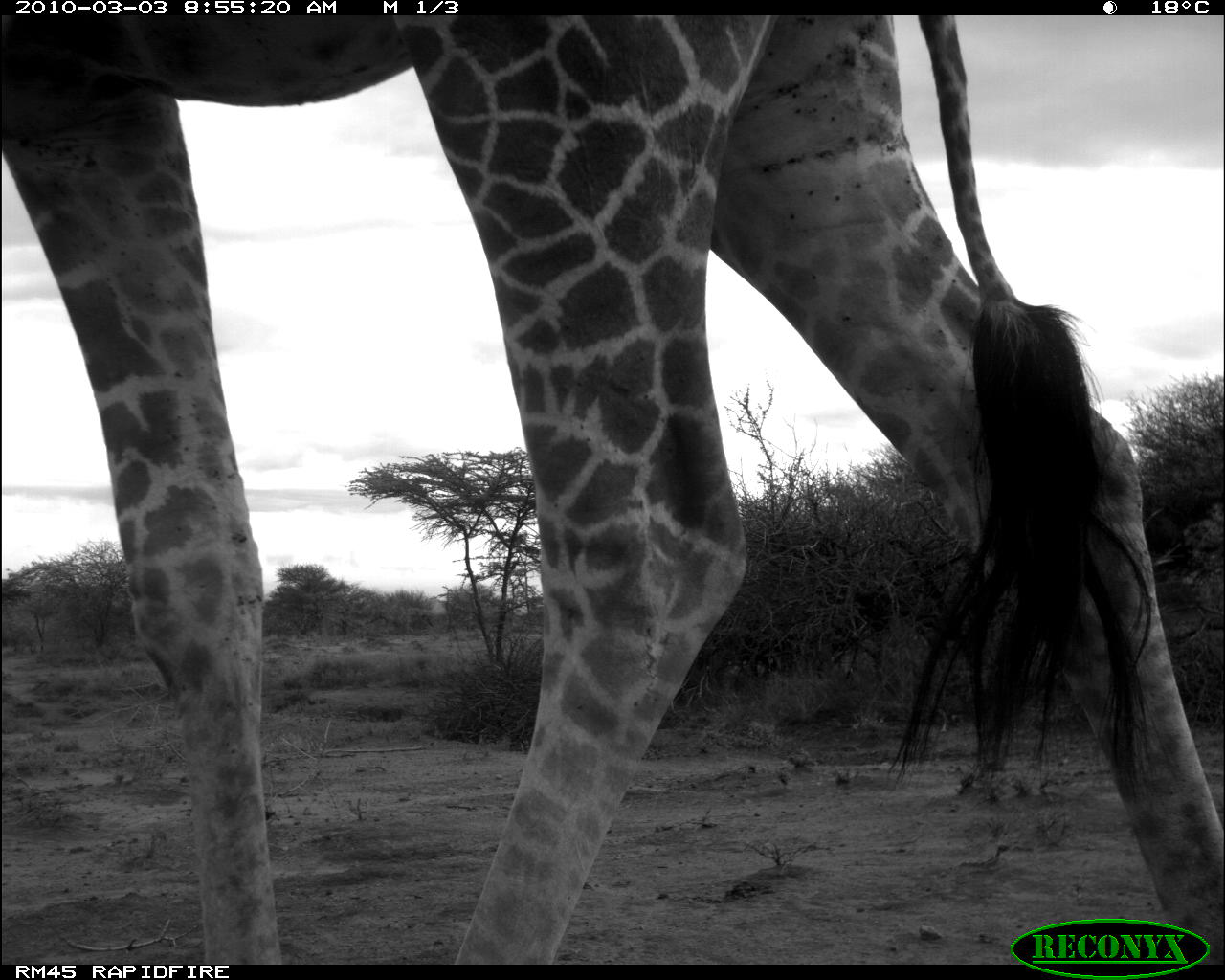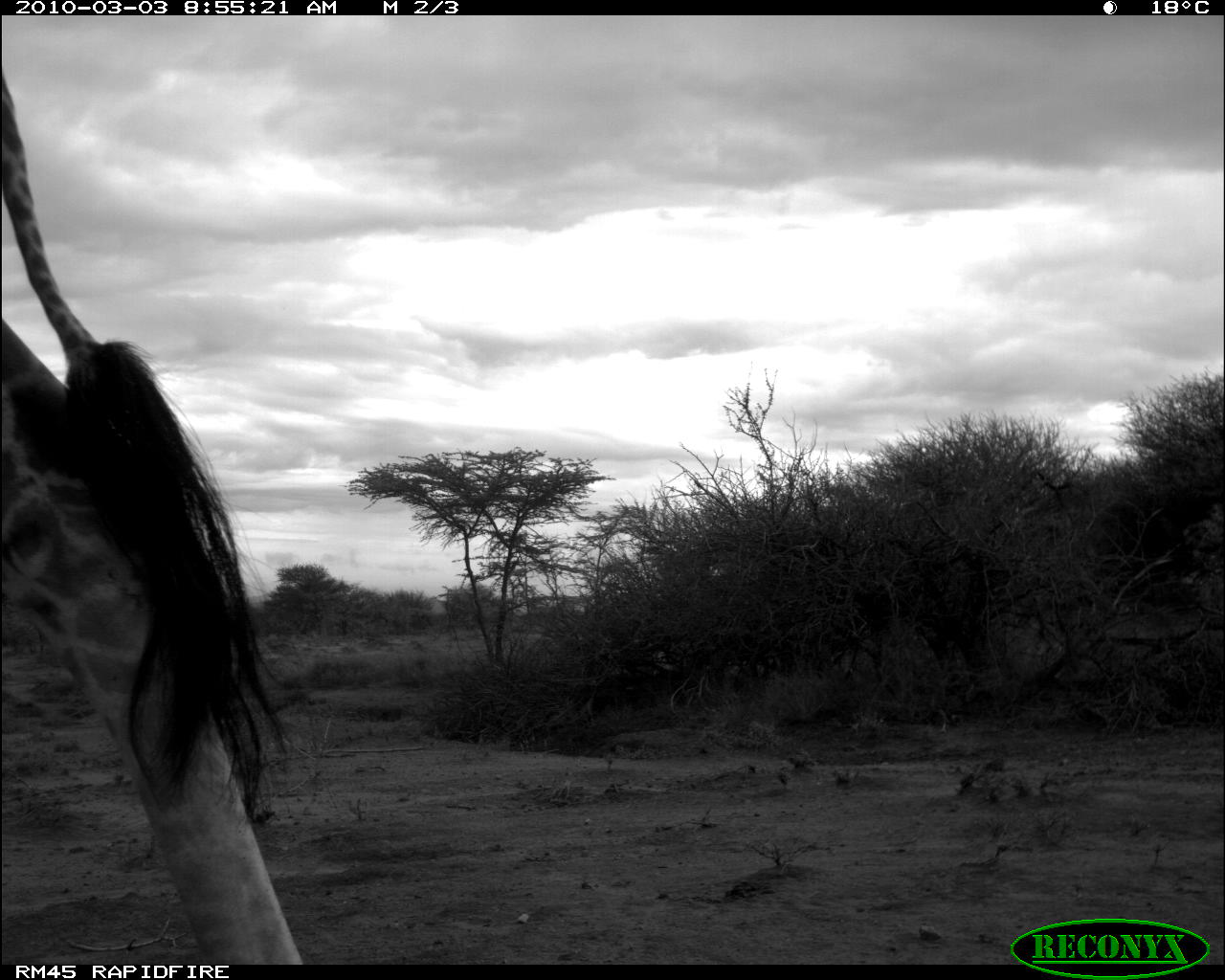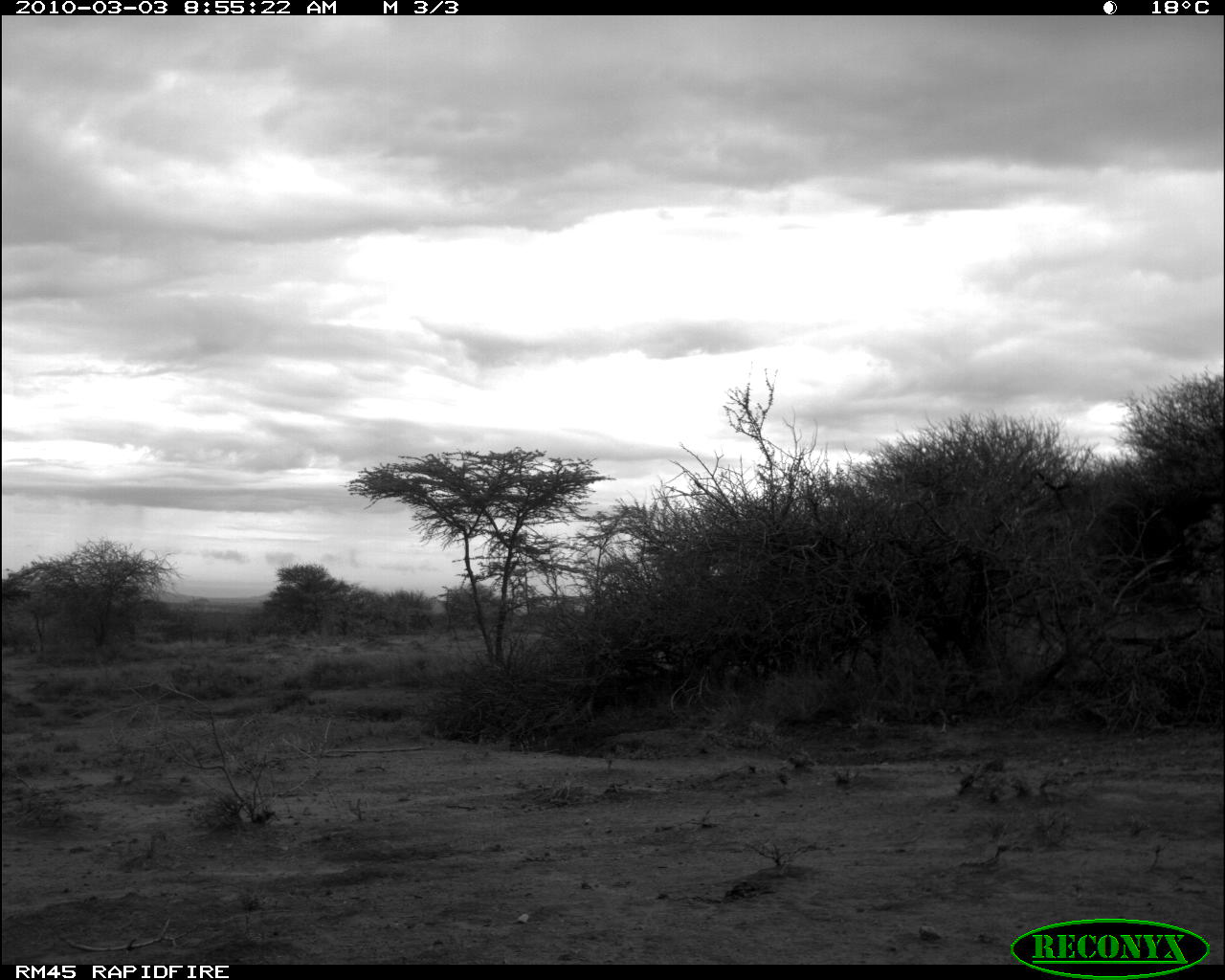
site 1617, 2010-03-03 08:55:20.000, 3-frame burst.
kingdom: Animalia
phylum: Chordata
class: Mammalia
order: Artiodactyla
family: Giraffidae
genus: Giraffa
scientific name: Giraffa camelopardalis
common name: giraffe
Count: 1.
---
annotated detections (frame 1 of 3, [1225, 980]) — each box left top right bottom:
giraffa camelopardalis: 3 16 1221 962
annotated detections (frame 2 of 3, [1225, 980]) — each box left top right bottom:
giraffa camelopardalis: 0 69 308 964